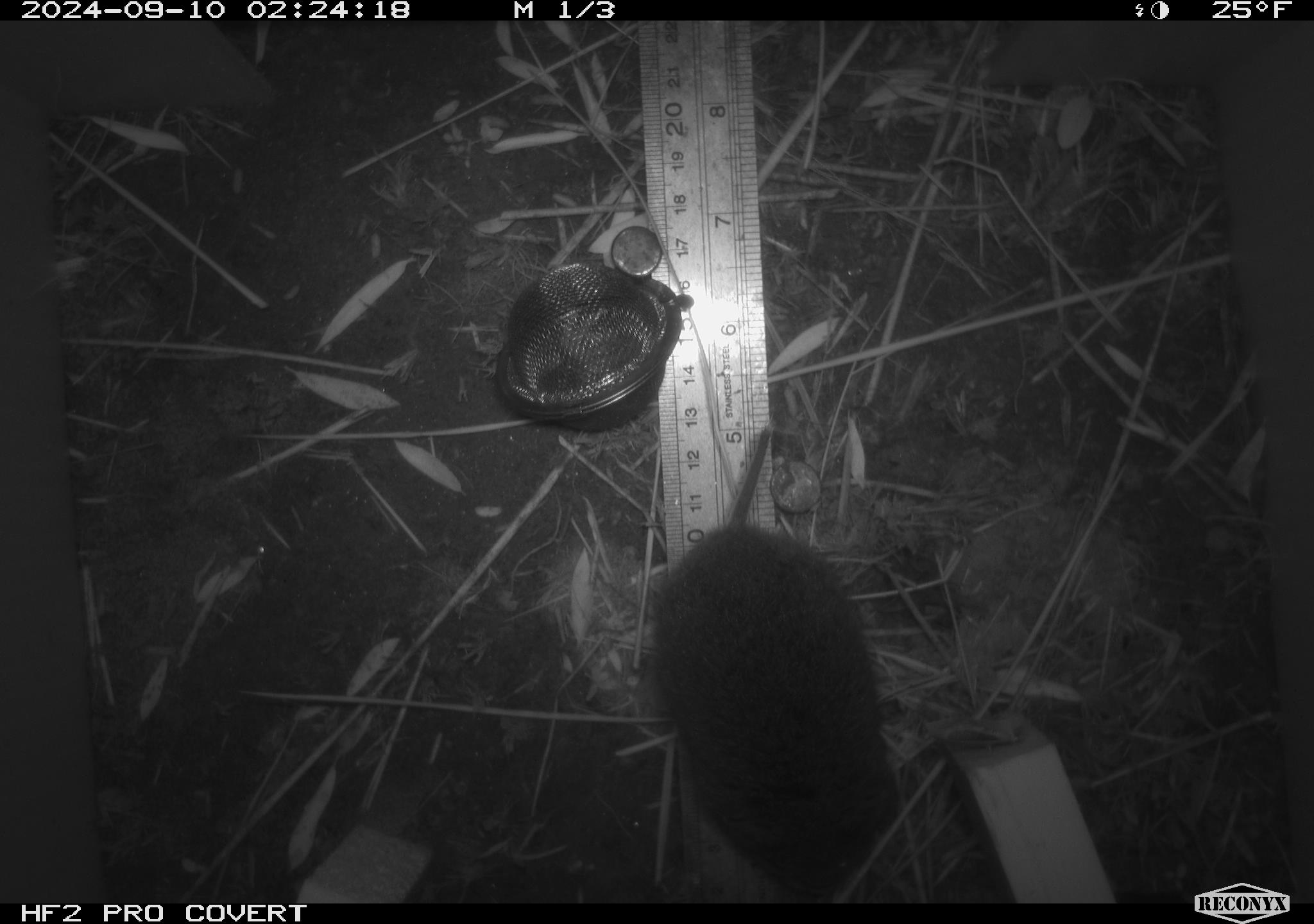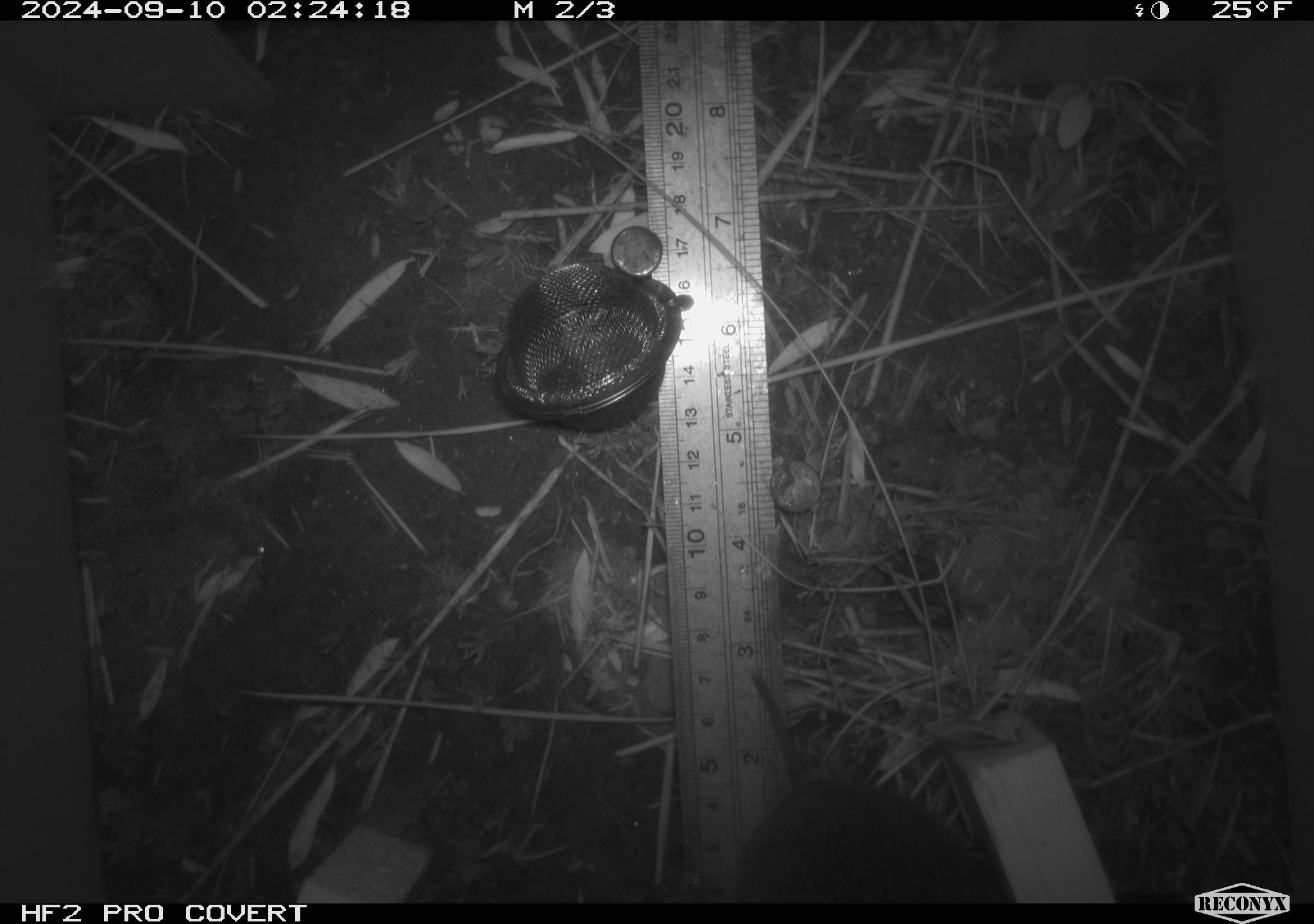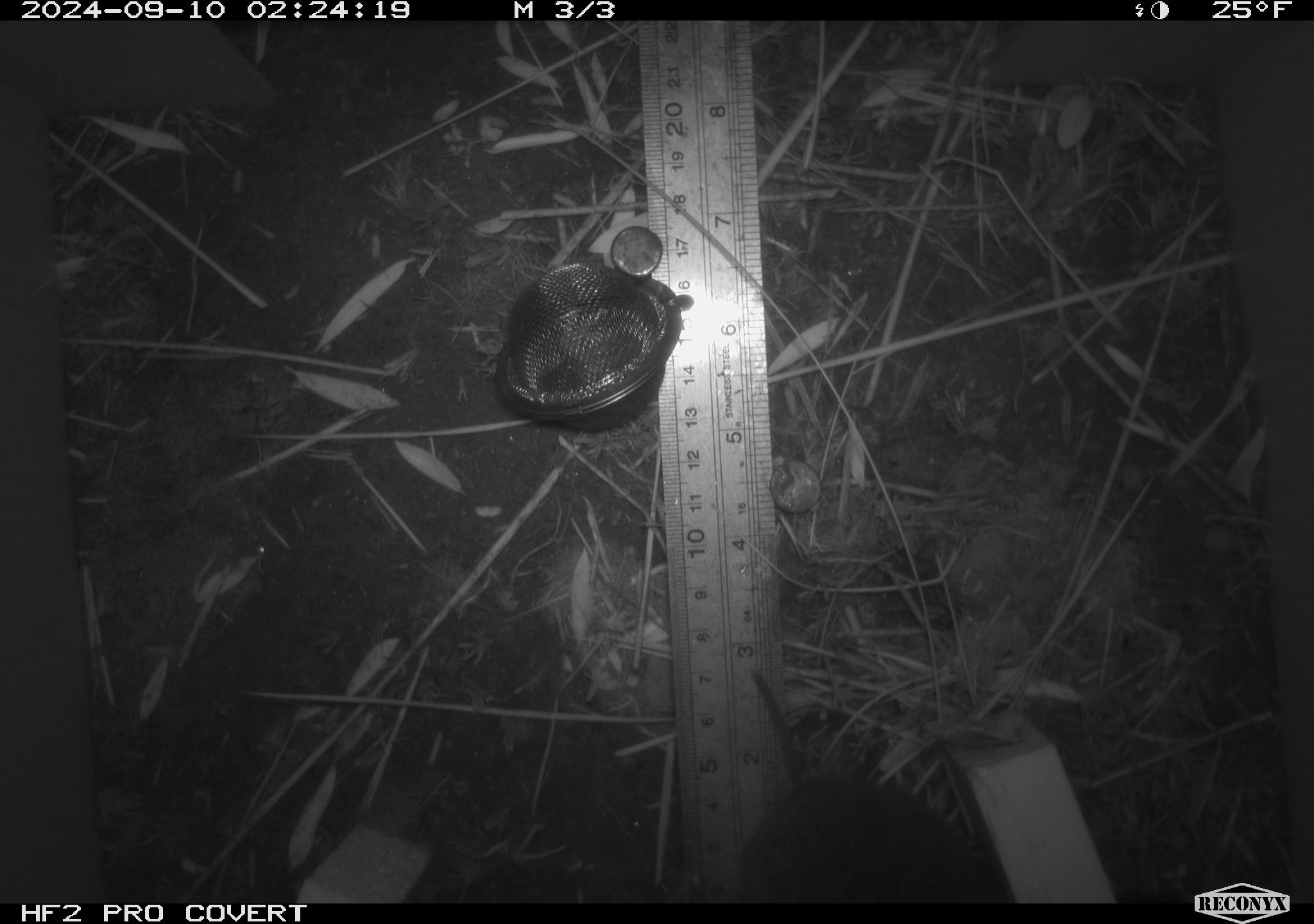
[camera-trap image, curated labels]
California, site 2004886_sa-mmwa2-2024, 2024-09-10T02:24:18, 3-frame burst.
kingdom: Animalia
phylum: Chordata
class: Mammalia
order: Rodentia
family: Cricetidae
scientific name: Arvicolinae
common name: voles, lemmings, and muskrats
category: arvicolinae subfamily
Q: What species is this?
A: Arvicolinae subfamily (voles, lemmings, and muskrats) (Arvicolinae).